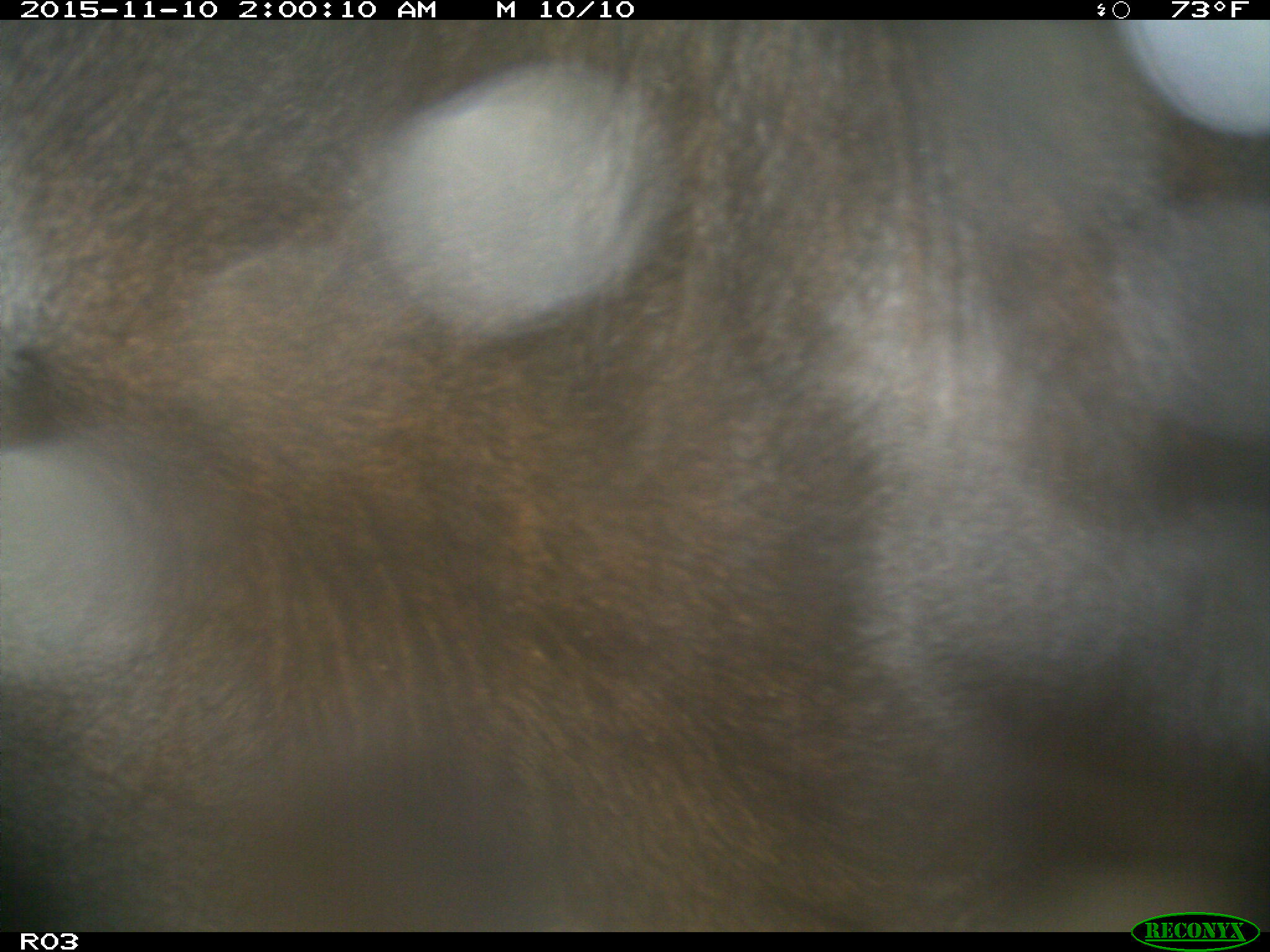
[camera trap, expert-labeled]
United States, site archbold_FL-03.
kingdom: Animalia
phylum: Chordata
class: Mammalia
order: Artiodactyla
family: Bovidae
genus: Bos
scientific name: Bos taurus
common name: domestic cow